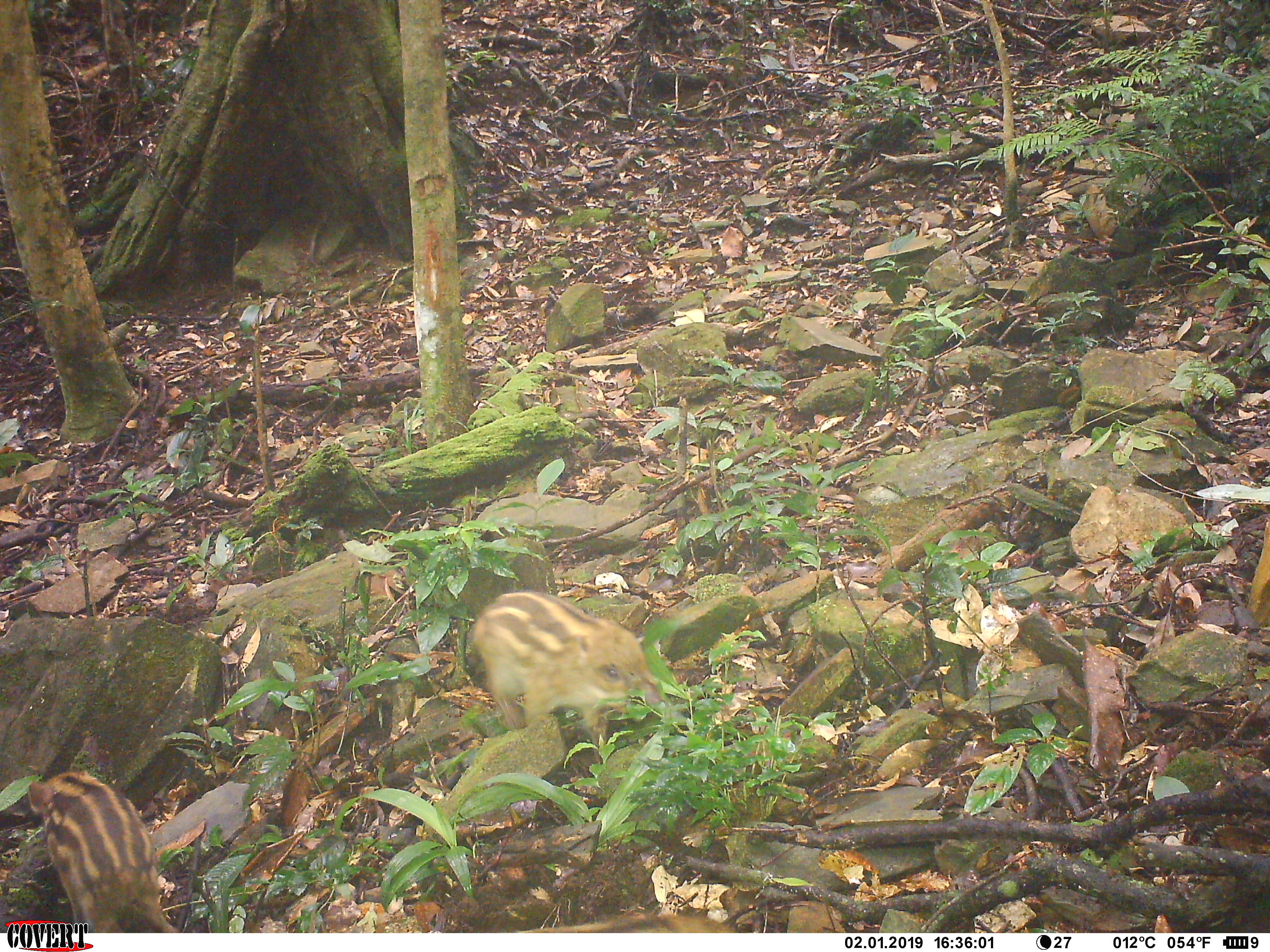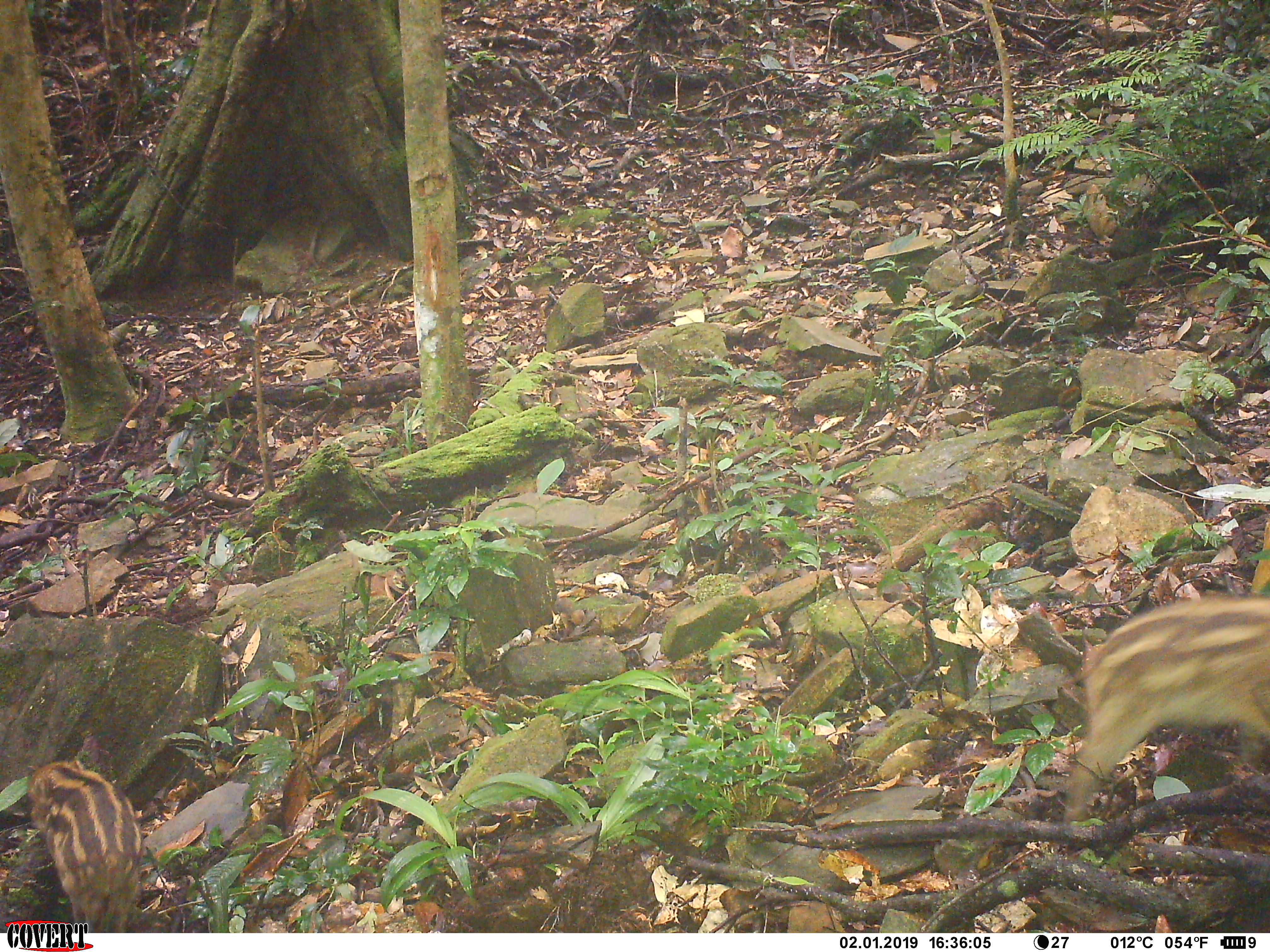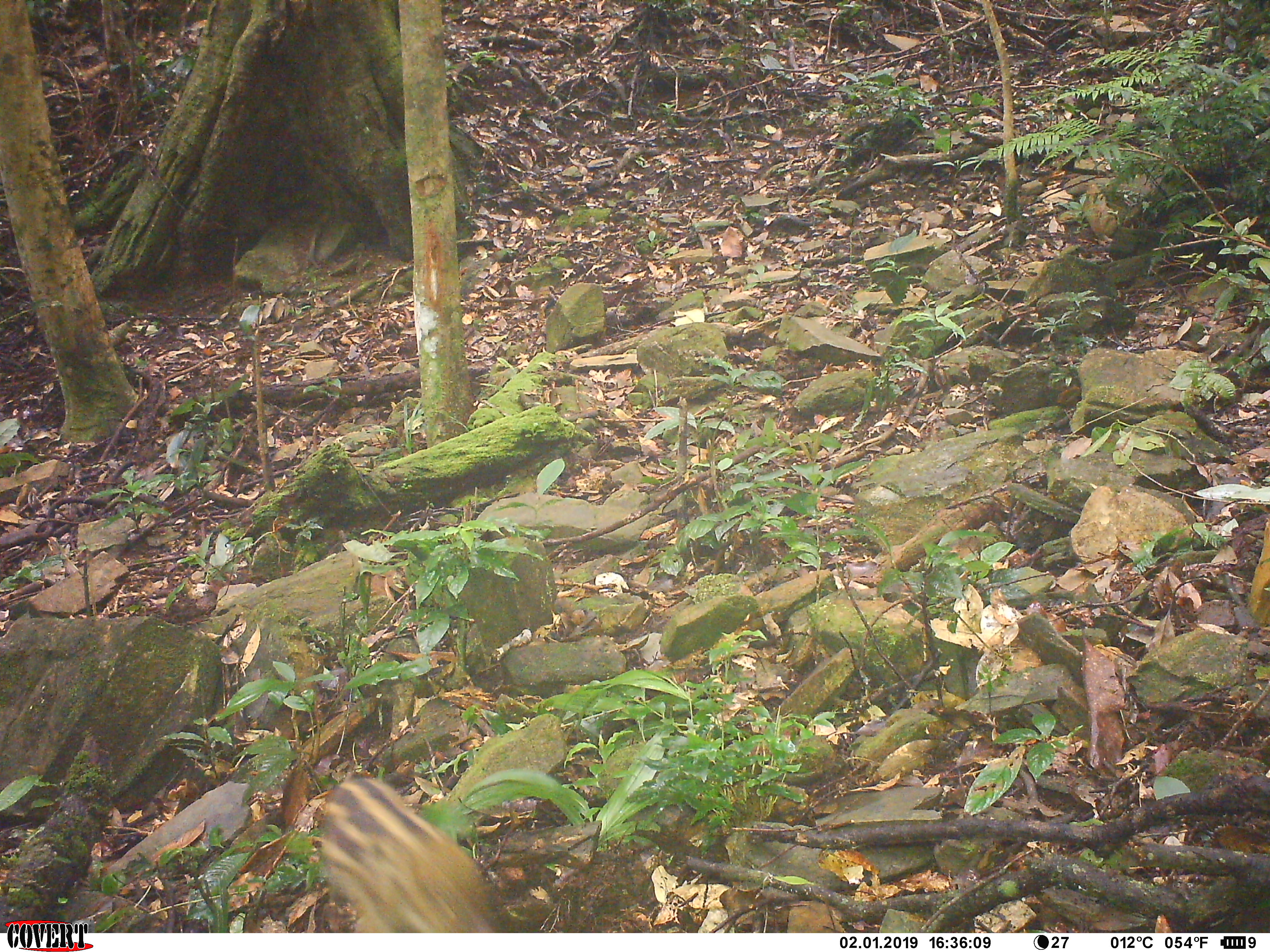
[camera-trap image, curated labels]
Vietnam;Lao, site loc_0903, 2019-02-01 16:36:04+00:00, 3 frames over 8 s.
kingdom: Animalia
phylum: Chordata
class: Mammalia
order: Artiodactyla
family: Suidae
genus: Sus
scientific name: Sus scrofa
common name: eurasian wild pig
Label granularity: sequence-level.